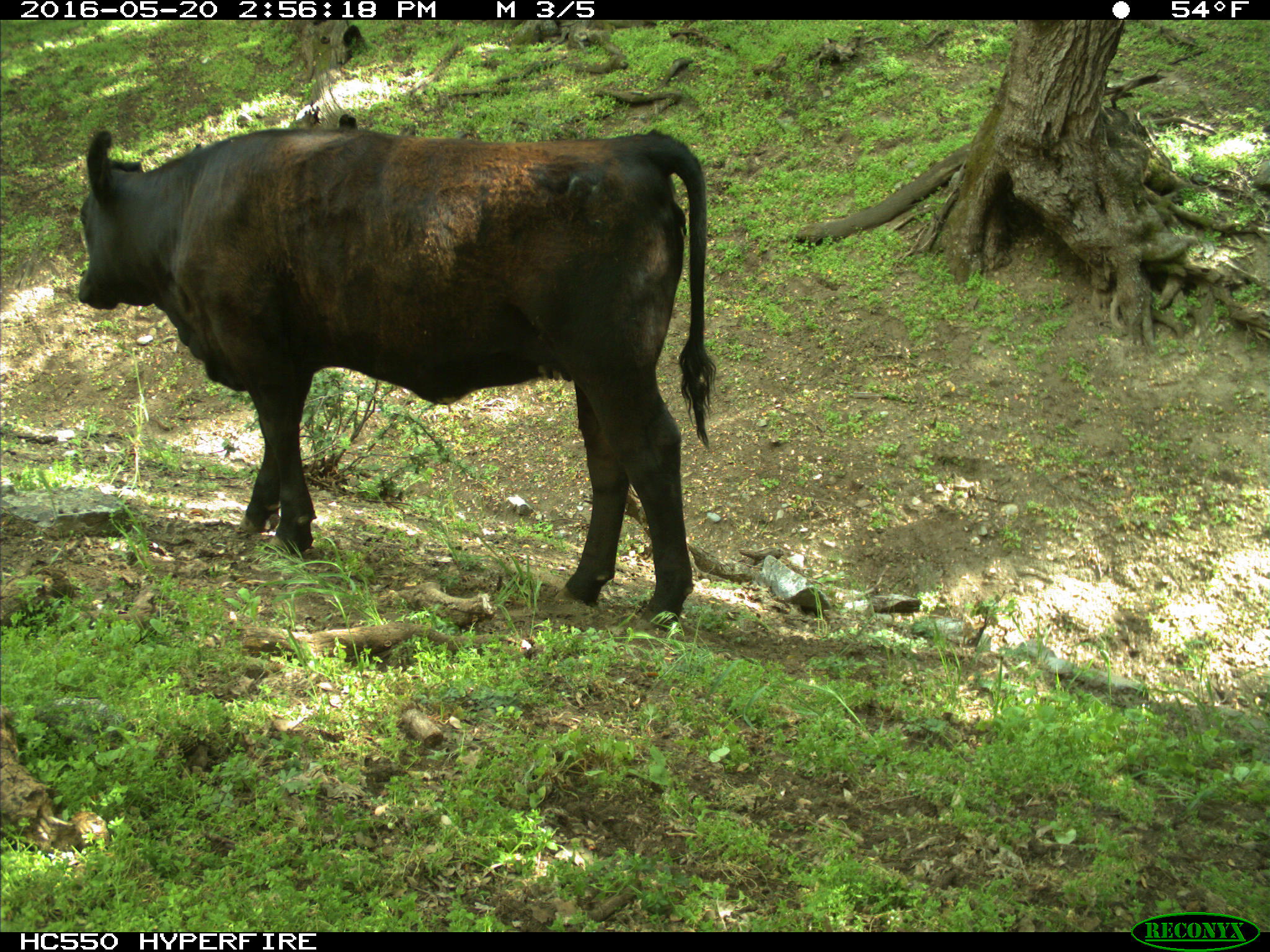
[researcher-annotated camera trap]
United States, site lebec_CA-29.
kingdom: Animalia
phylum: Chordata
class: Mammalia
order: Artiodactyla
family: Bovidae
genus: Bos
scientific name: Bos taurus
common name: domestic cow